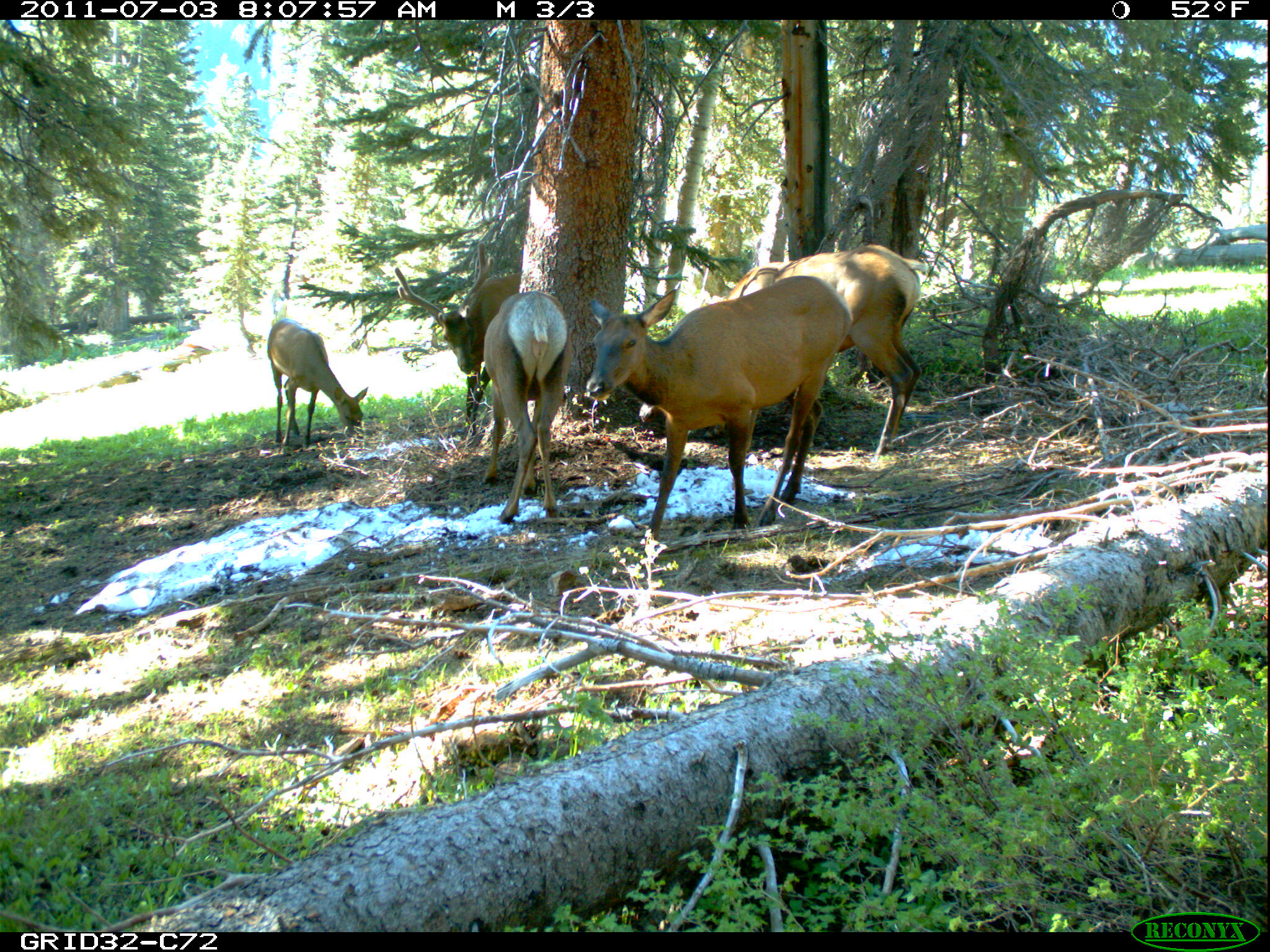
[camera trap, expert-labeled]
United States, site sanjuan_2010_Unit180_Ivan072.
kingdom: Animalia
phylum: Chordata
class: Mammalia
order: Artiodactyla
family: Cervidae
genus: Cervus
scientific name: Cervus elaphus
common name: red deer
Cervus elaphus (red deer).